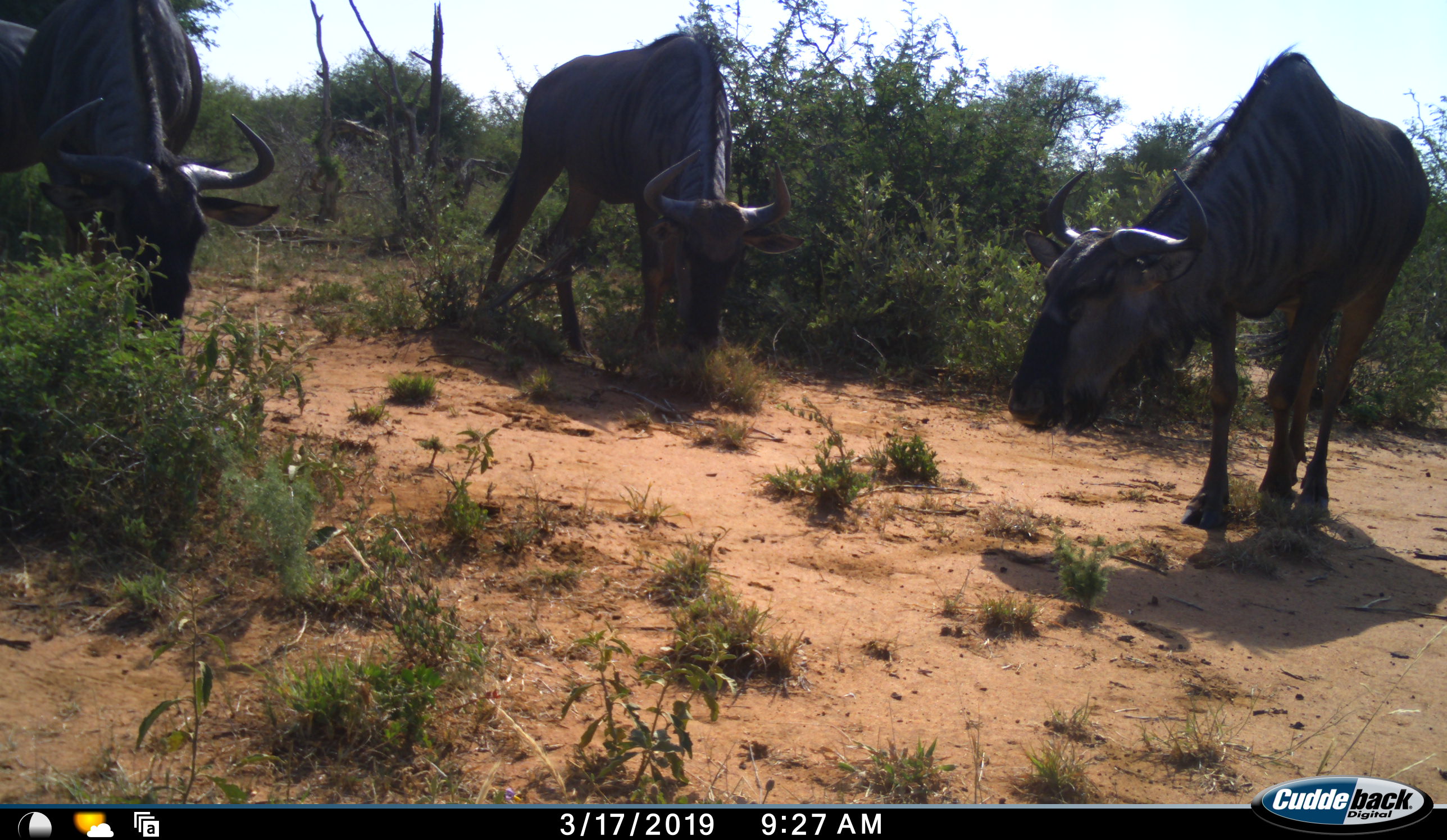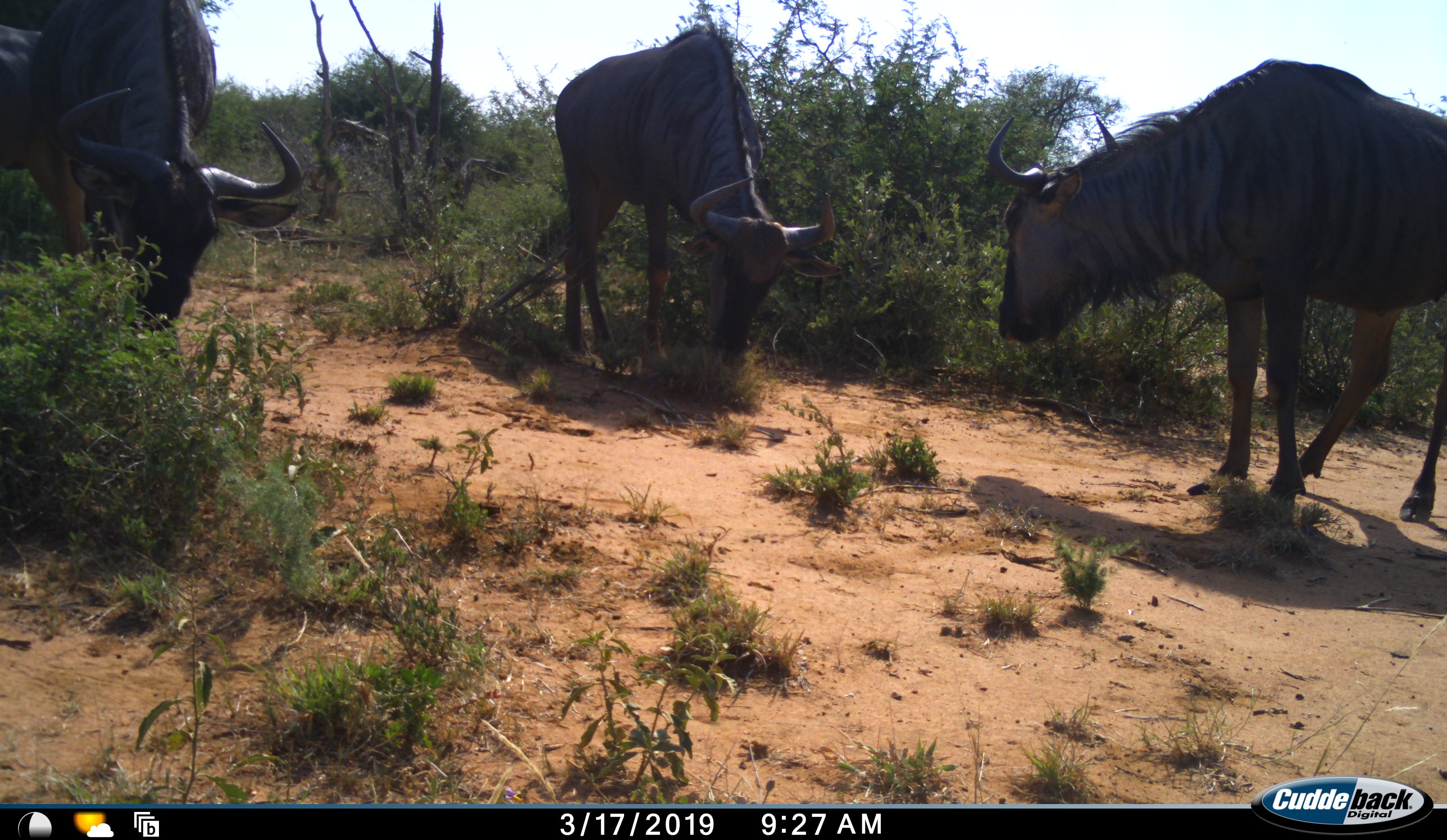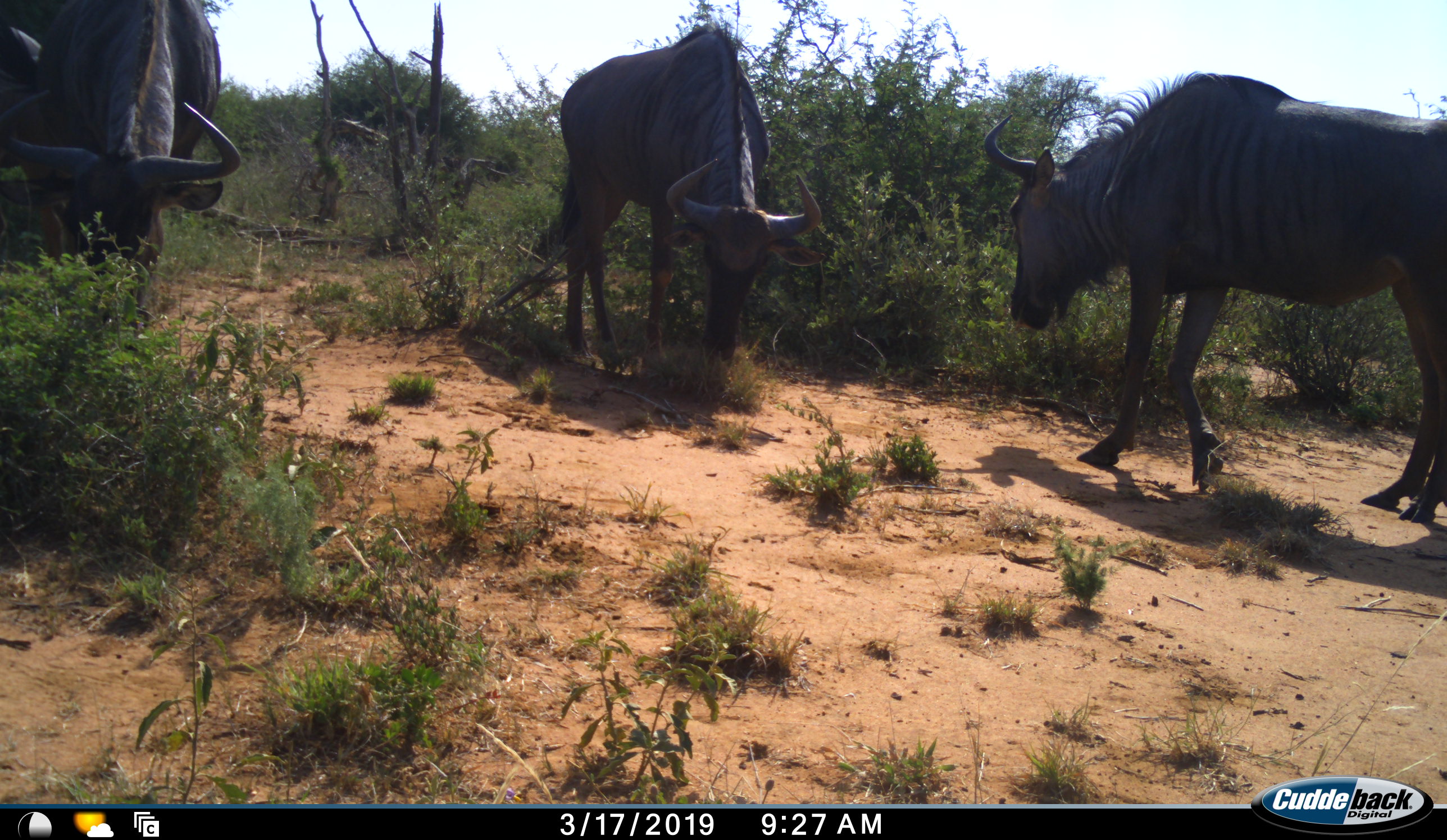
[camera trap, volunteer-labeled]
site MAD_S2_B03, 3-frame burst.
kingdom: Animalia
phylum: Chordata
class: Mammalia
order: Artiodactyla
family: Bovidae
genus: Connochaetes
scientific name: Connochaetes taurinus taurinus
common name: blue wildebeest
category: wildebeestblue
Wildebeestblue (blue wildebeest) (Connochaetes taurinus taurinus), count 3. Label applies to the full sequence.